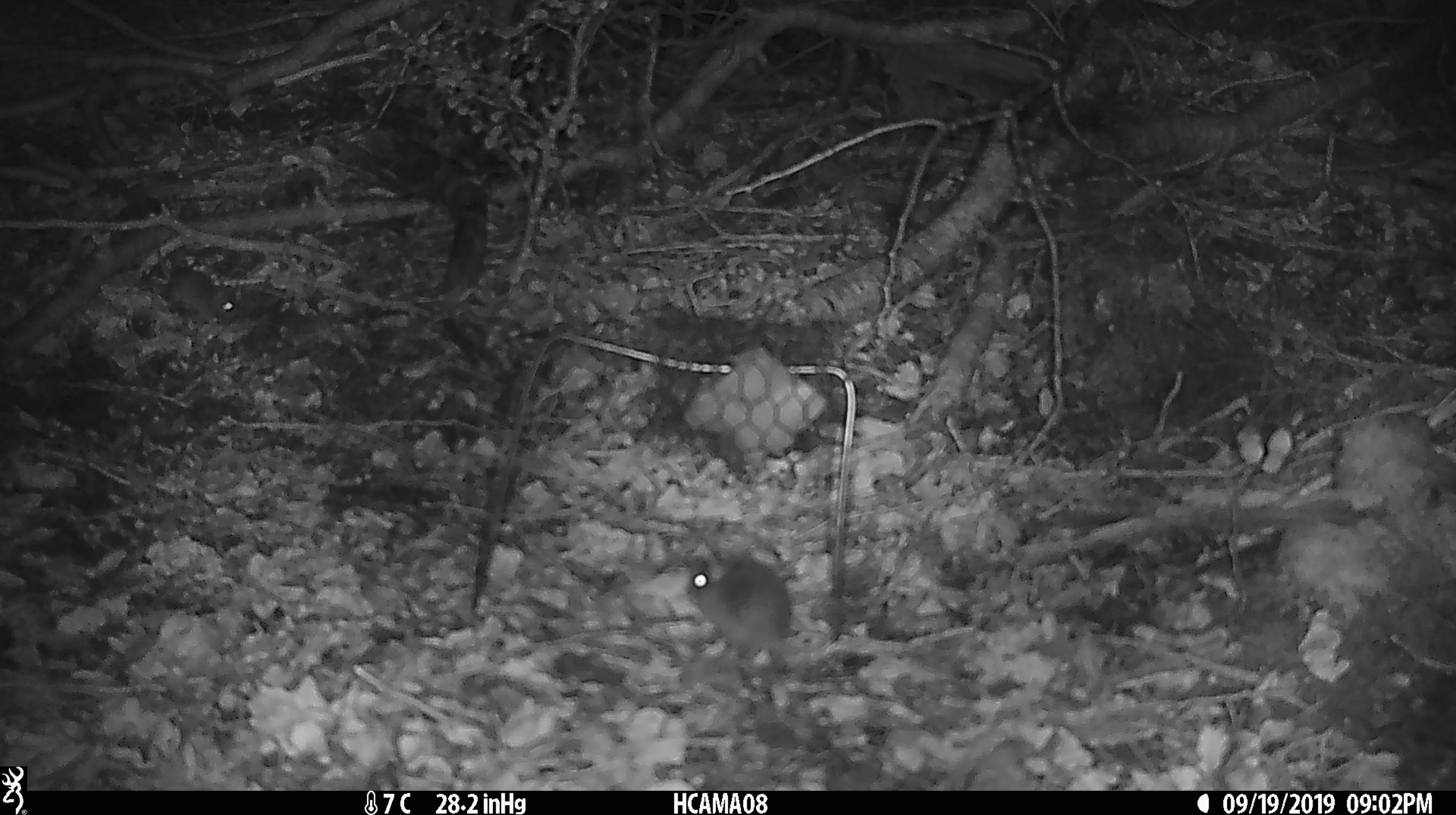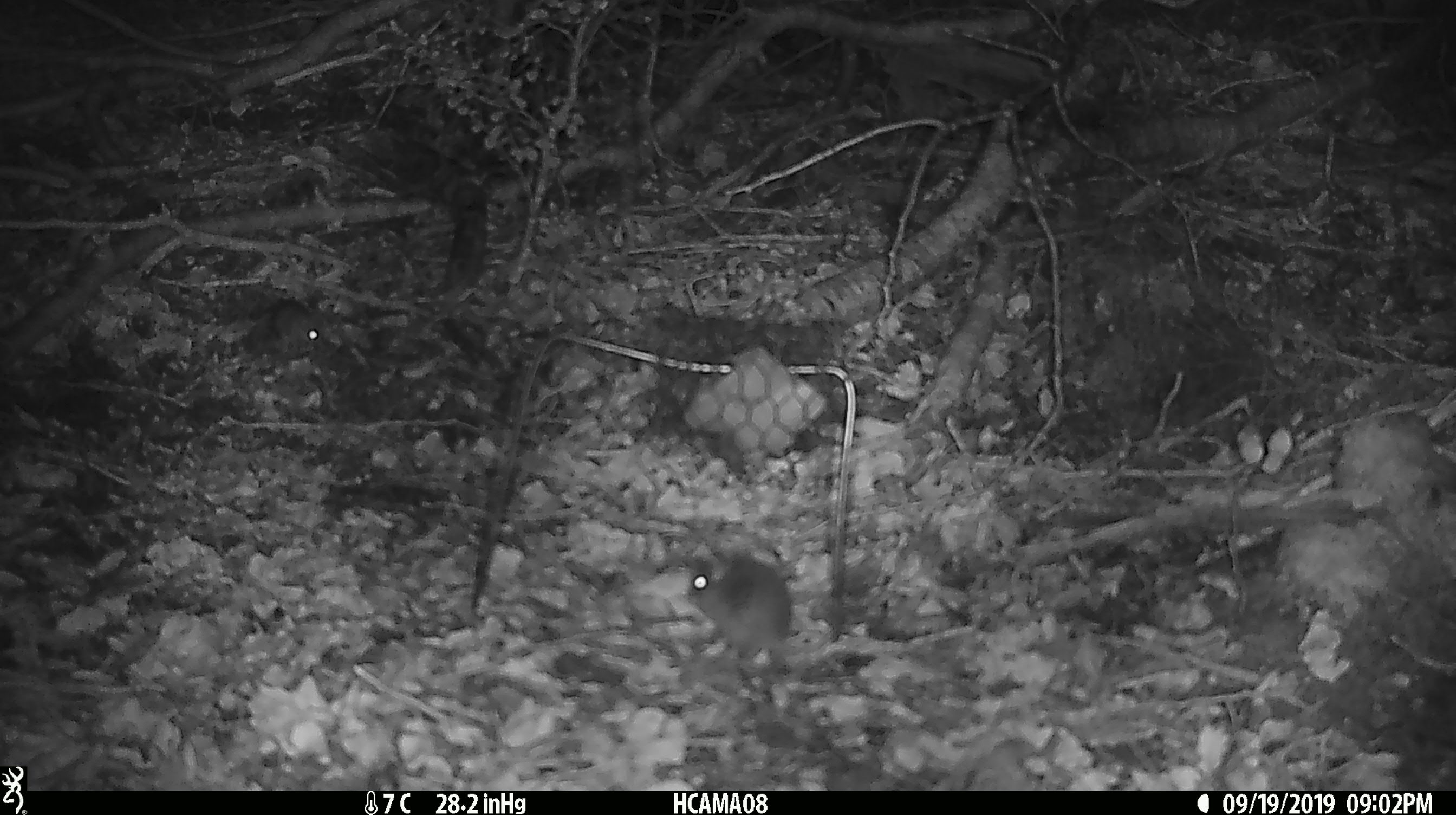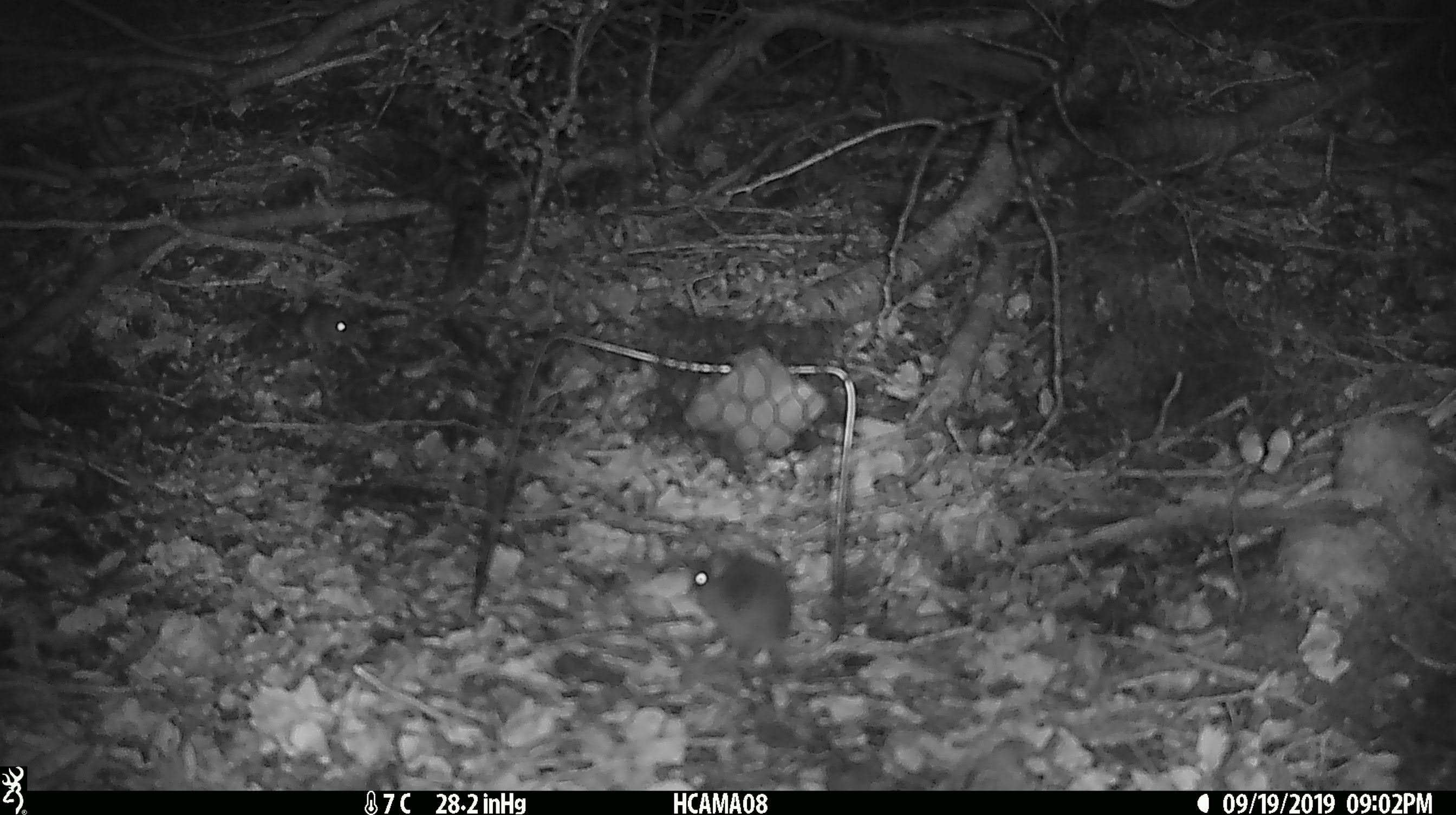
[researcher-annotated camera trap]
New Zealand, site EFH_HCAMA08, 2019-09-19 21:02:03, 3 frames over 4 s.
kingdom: Animalia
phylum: Chordata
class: Mammalia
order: Rodentia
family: Muridae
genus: Mus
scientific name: Mus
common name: mouse